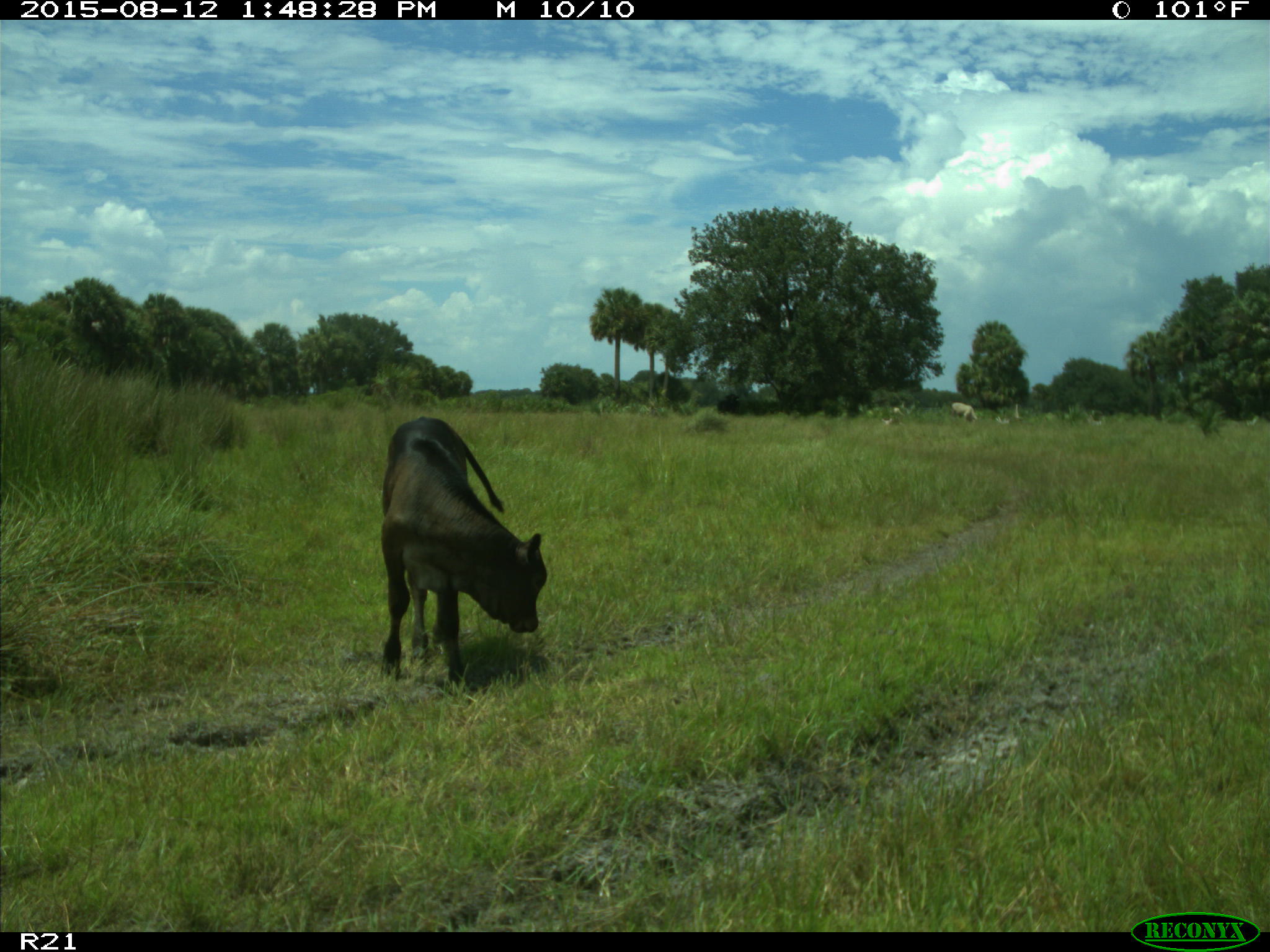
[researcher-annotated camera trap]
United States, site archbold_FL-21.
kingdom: Animalia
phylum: Chordata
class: Mammalia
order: Artiodactyla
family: Bovidae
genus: Bos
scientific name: Bos taurus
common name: domestic cow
Bos taurus (domestic cow).